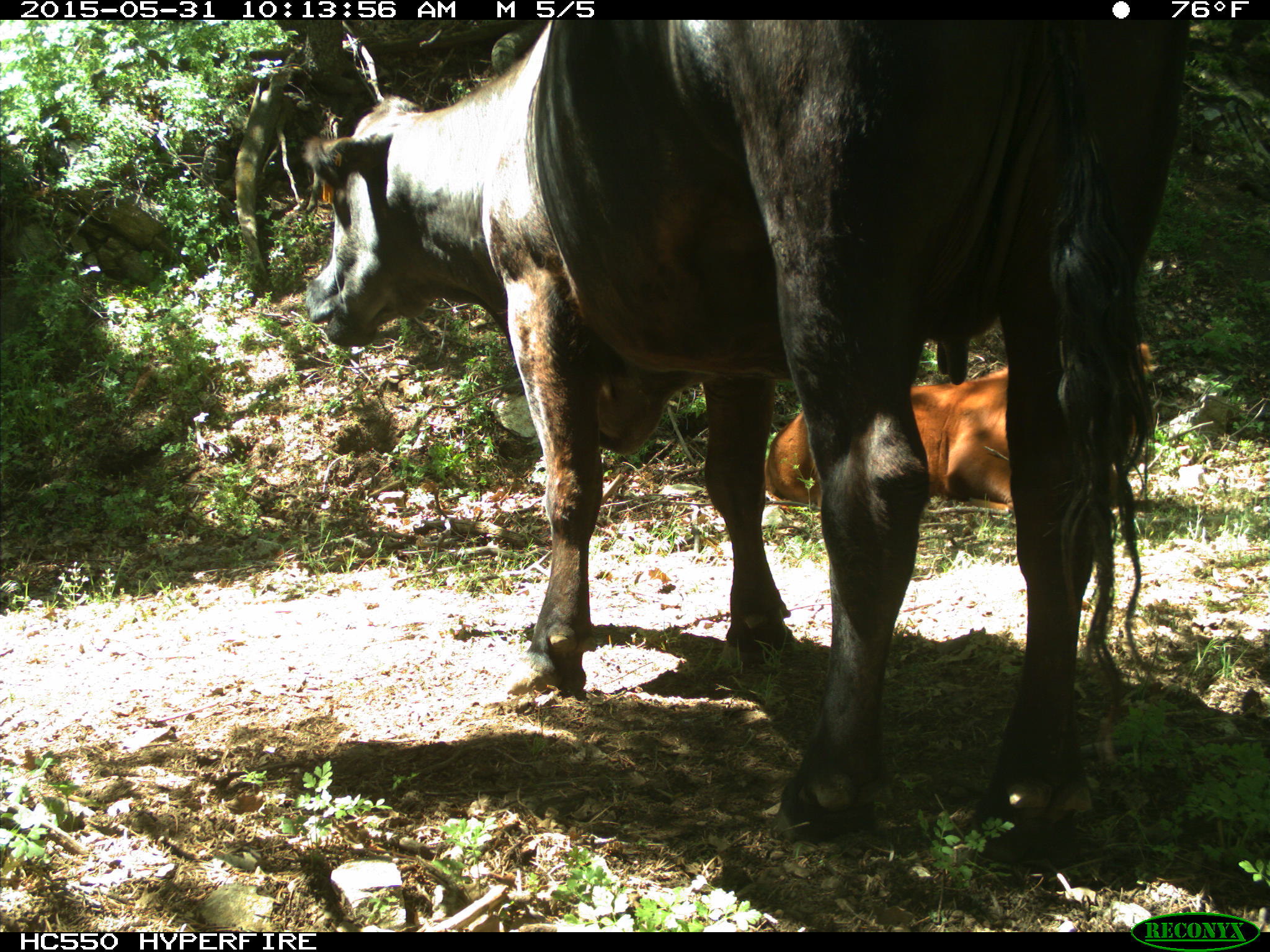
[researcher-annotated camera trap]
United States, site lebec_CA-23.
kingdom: Animalia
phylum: Chordata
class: Mammalia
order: Artiodactyla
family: Bovidae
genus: Bos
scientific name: Bos taurus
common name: domestic cow